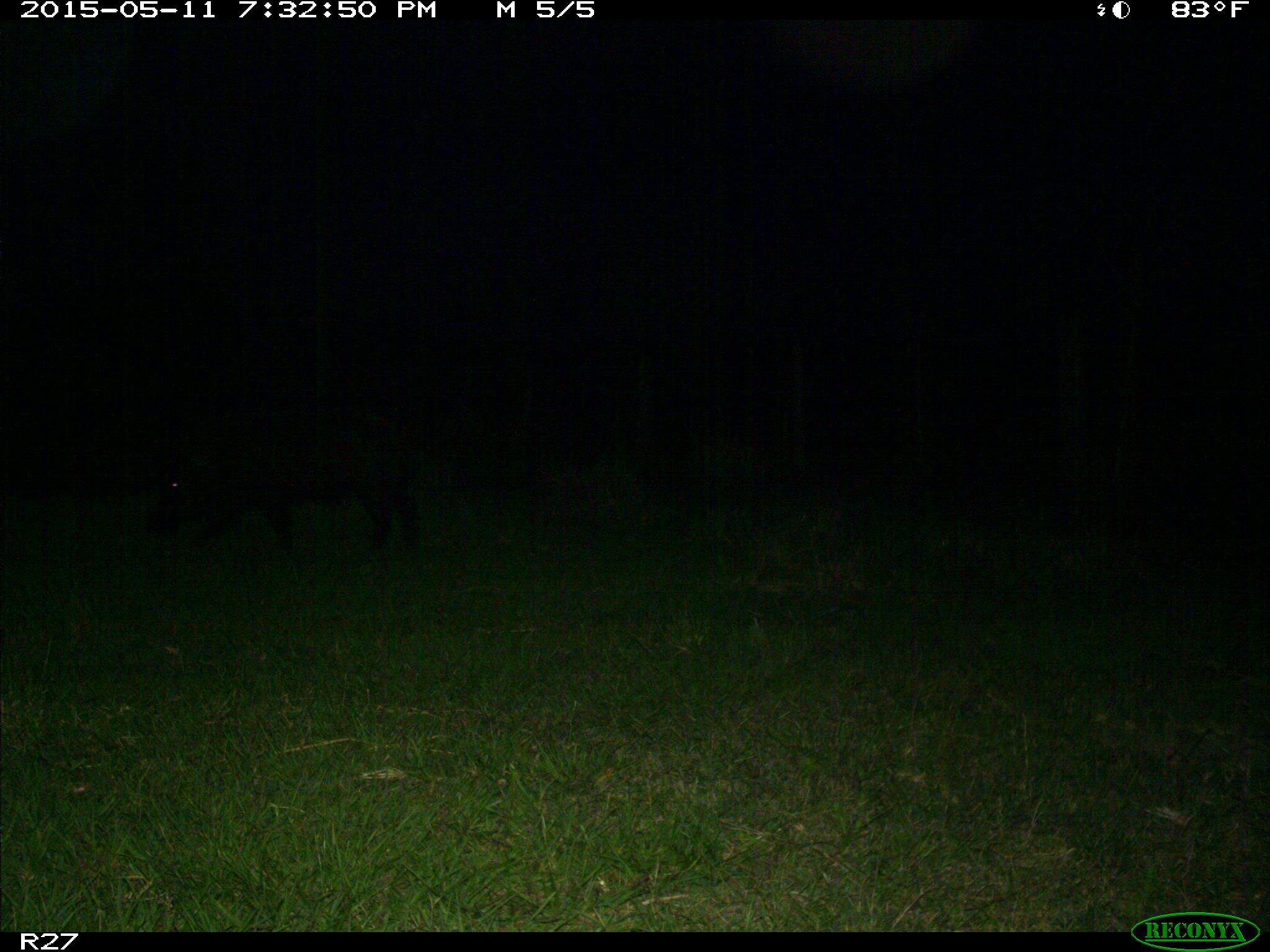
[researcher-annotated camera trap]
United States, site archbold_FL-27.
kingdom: Animalia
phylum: Chordata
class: Mammalia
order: Artiodactyla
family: Suidae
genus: Sus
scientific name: Sus scrofa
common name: wild boar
Sus scrofa (wild boar).